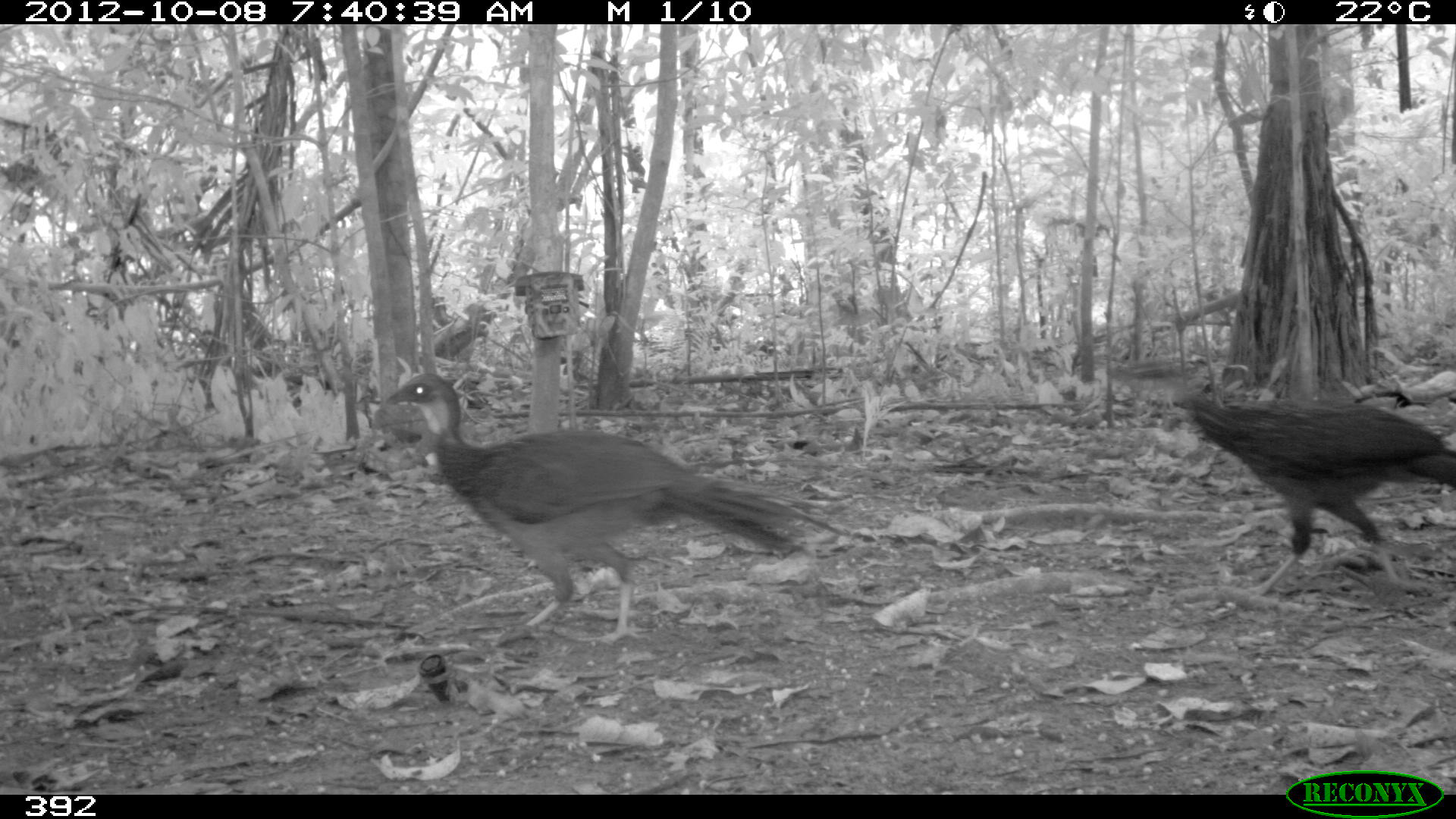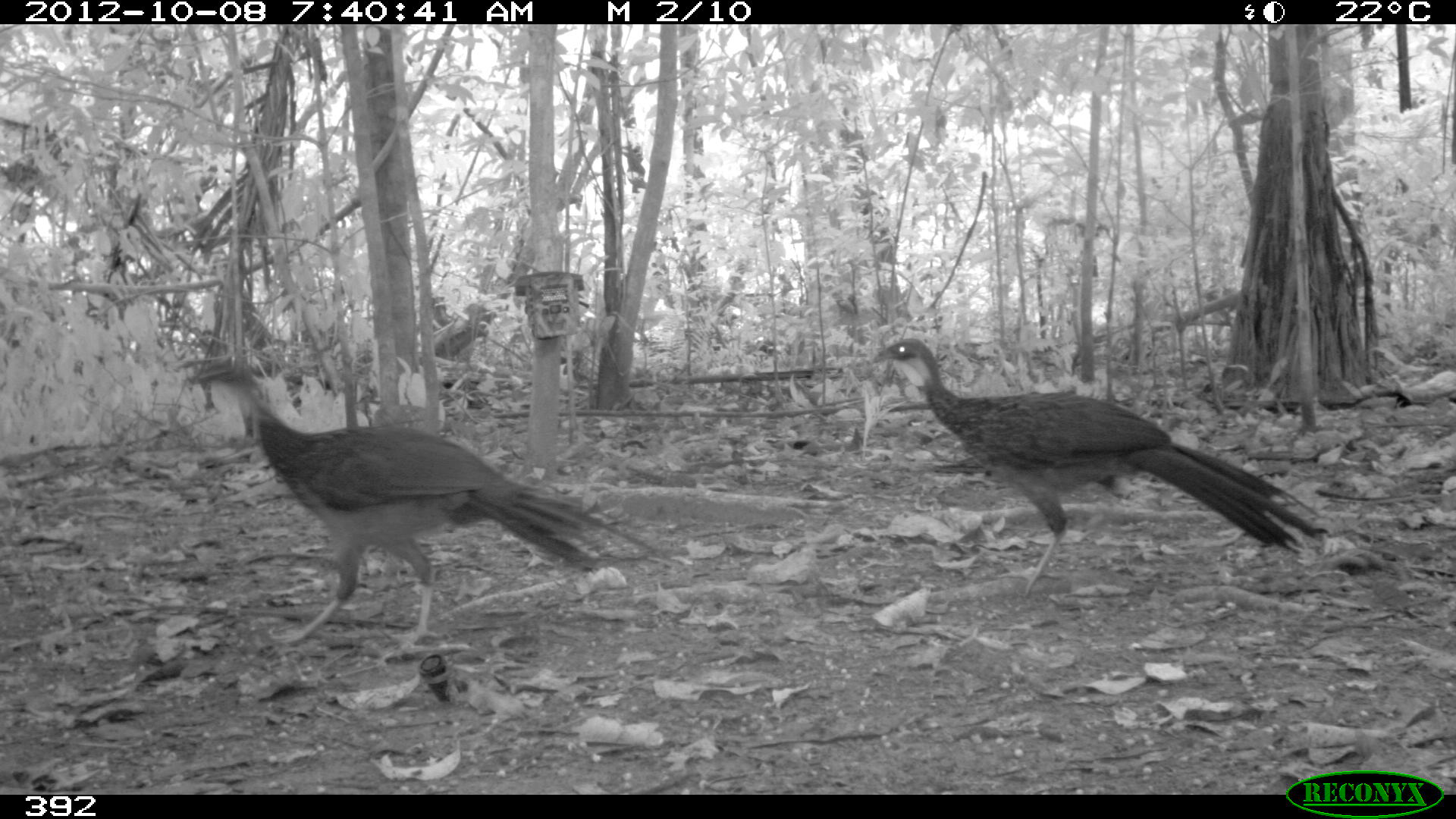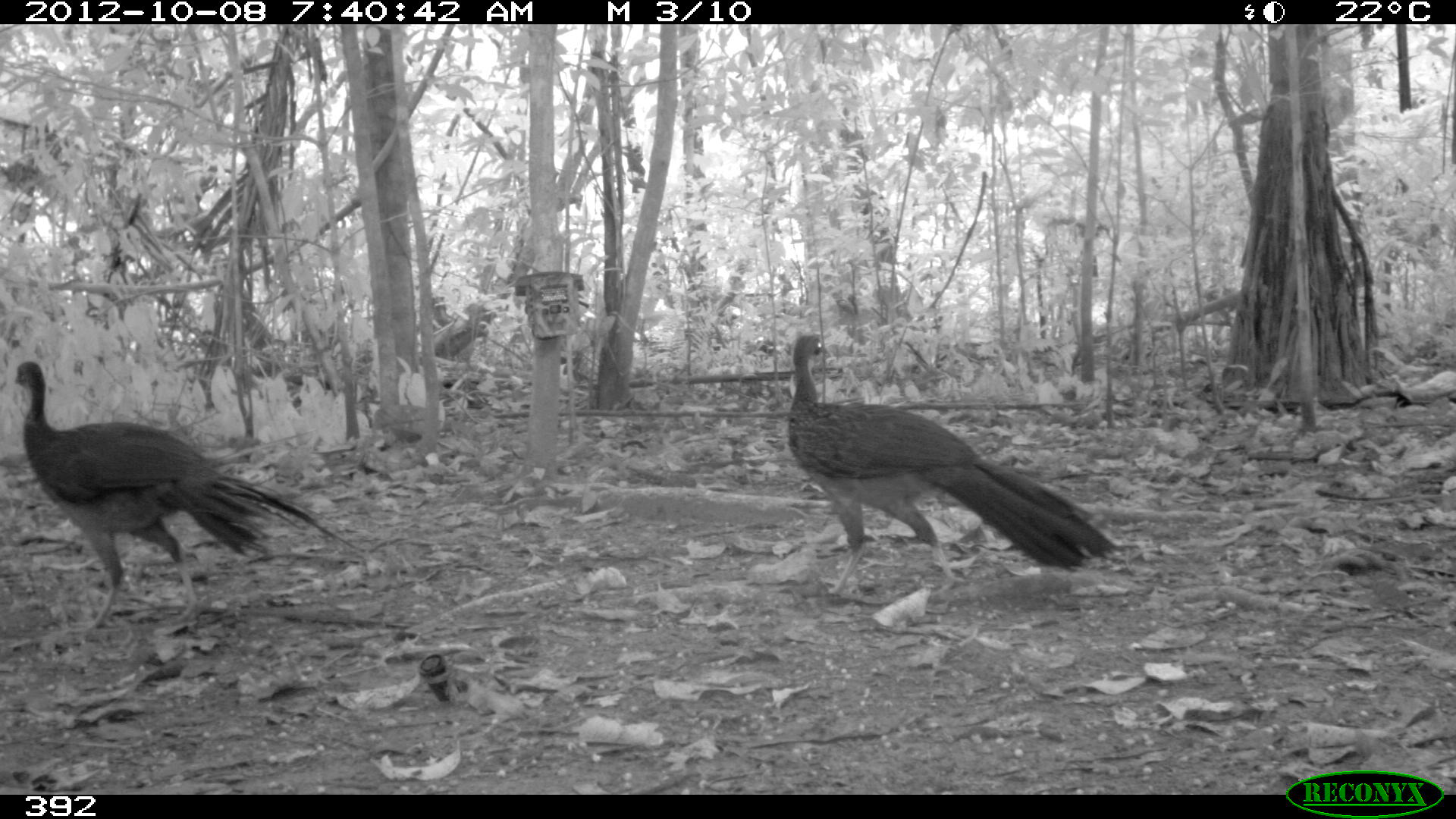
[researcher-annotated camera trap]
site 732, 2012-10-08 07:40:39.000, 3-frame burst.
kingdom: Animalia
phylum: Chordata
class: Aves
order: Galliformes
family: Cracidae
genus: Penelope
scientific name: Penelope jacquacu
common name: spix's guan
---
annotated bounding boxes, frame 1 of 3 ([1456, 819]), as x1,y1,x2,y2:
penelope jacquacu: 384,372,853,645; 1105,357,1456,597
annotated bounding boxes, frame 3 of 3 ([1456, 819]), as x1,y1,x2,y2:
penelope jacquacu: 13,361,356,636; 785,332,1123,596